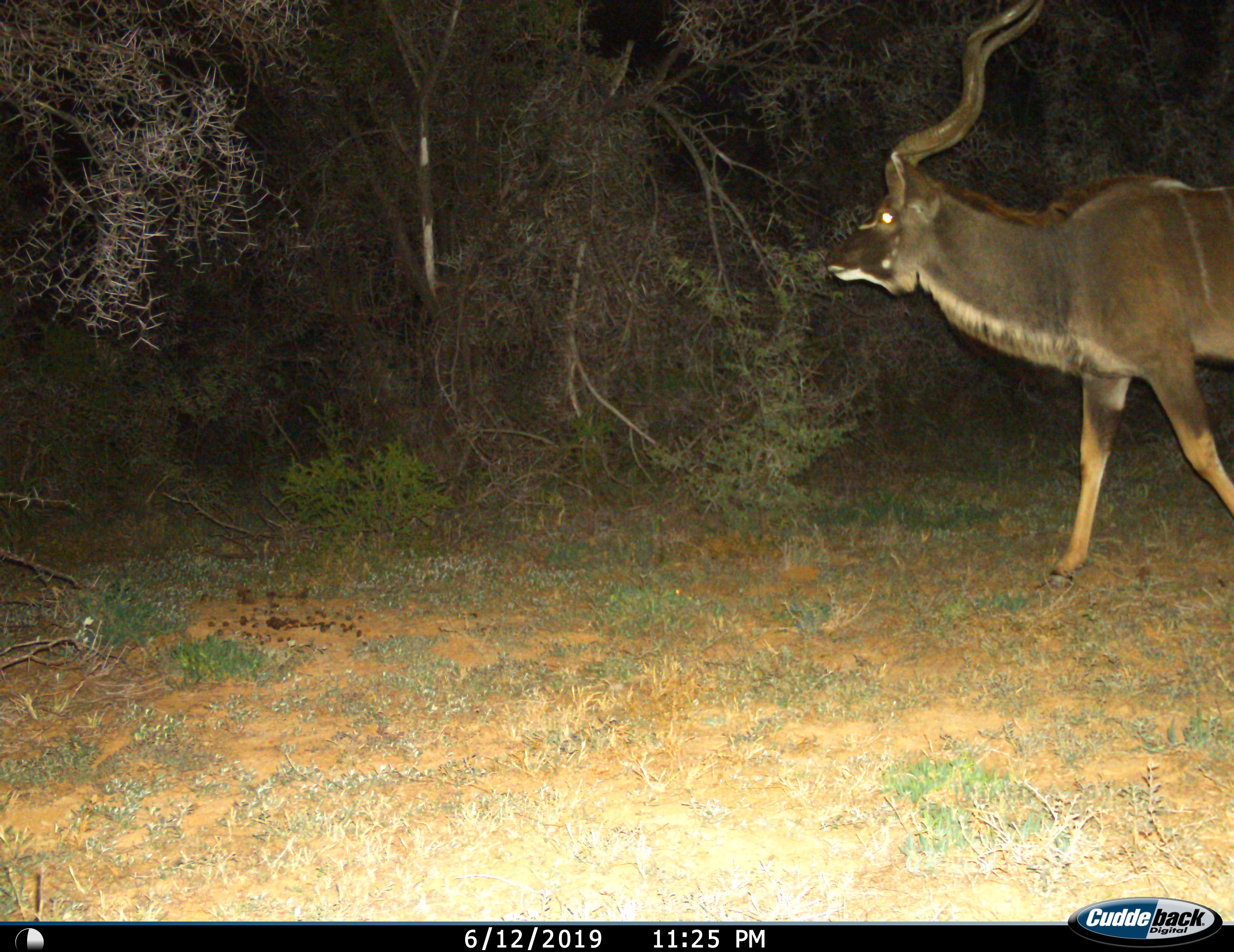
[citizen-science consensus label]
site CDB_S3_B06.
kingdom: Animalia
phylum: Chordata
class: Mammalia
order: Artiodactyla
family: Bovidae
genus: Tragelaphus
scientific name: Tragelaphus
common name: kudu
Kudu (Tragelaphus), count 1. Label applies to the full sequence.